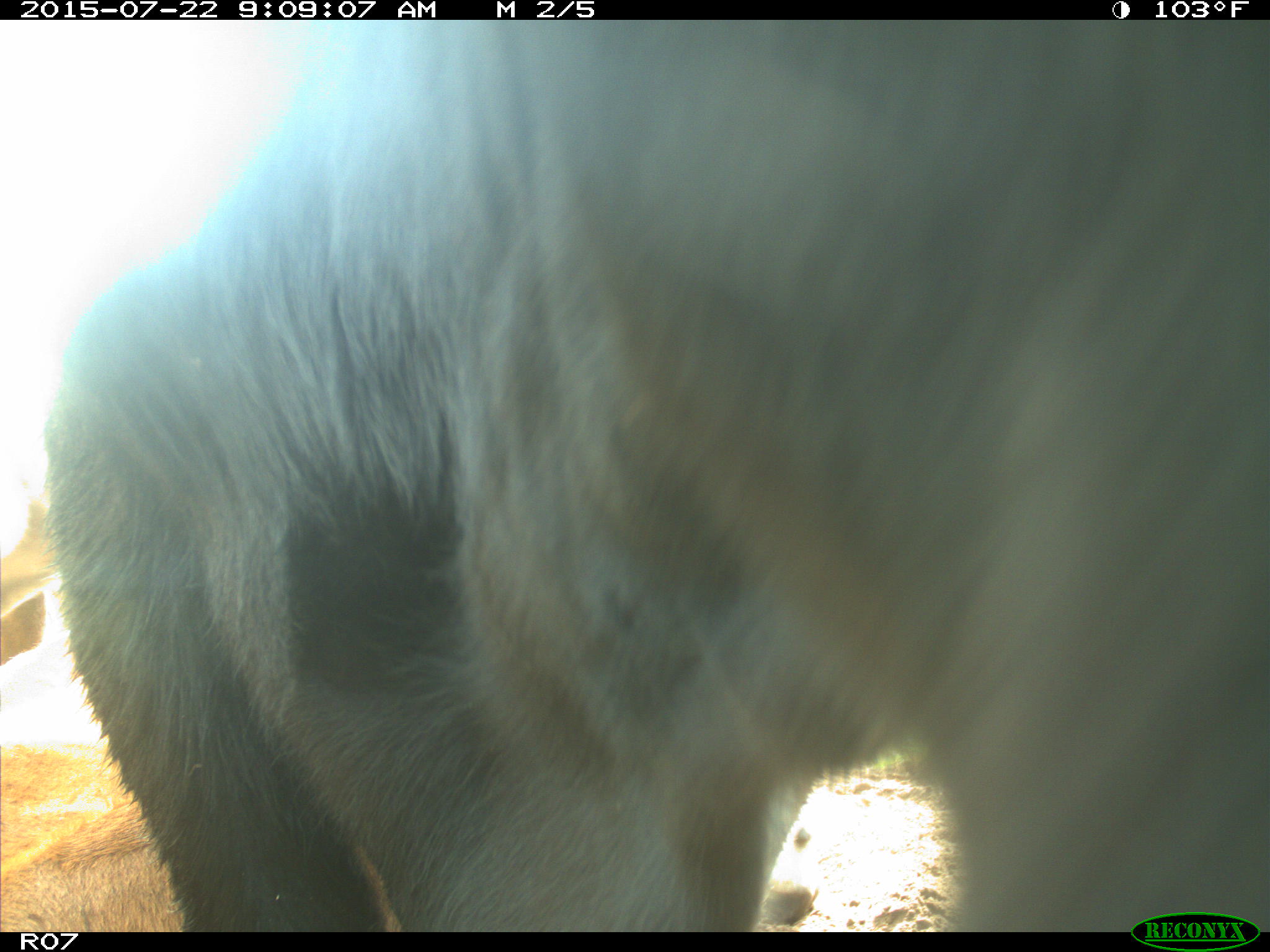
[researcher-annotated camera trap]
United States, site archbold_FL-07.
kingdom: Animalia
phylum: Chordata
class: Mammalia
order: Artiodactyla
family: Suidae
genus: Sus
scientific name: Sus scrofa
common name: wild boar